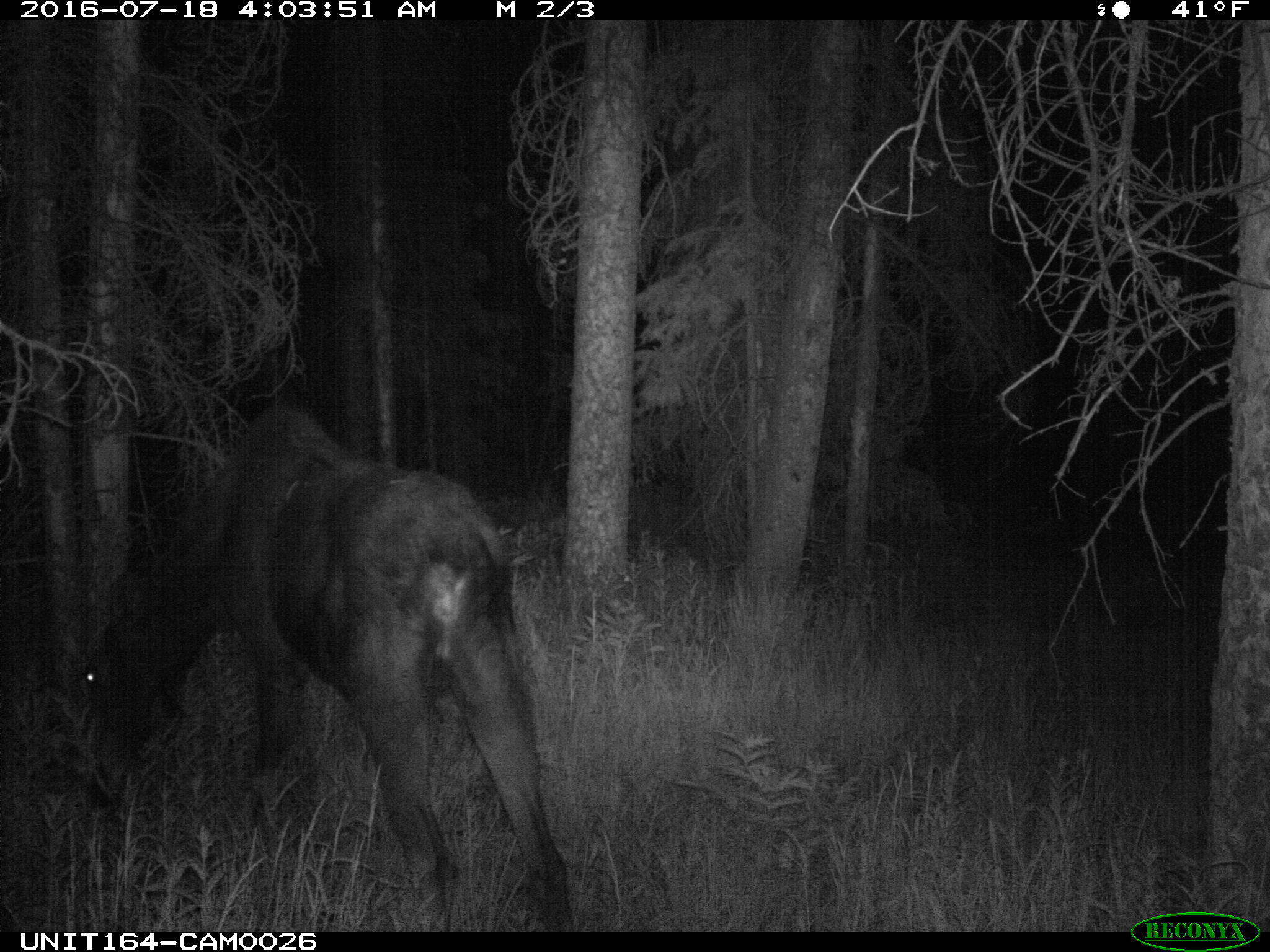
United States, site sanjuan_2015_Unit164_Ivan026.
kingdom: Animalia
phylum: Chordata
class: Mammalia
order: Artiodactyla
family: Cervidae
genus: Alces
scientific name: Alces alces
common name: moose